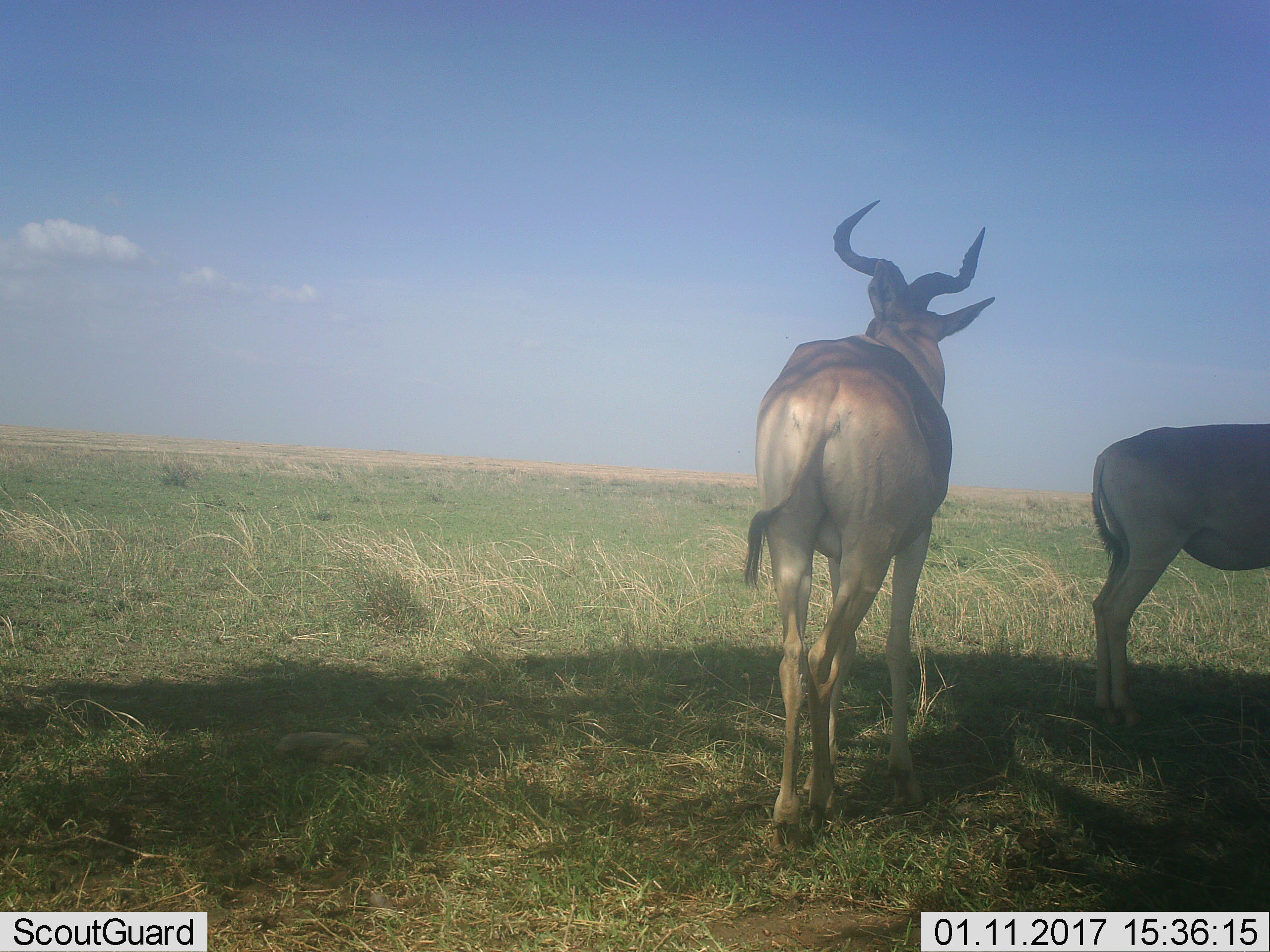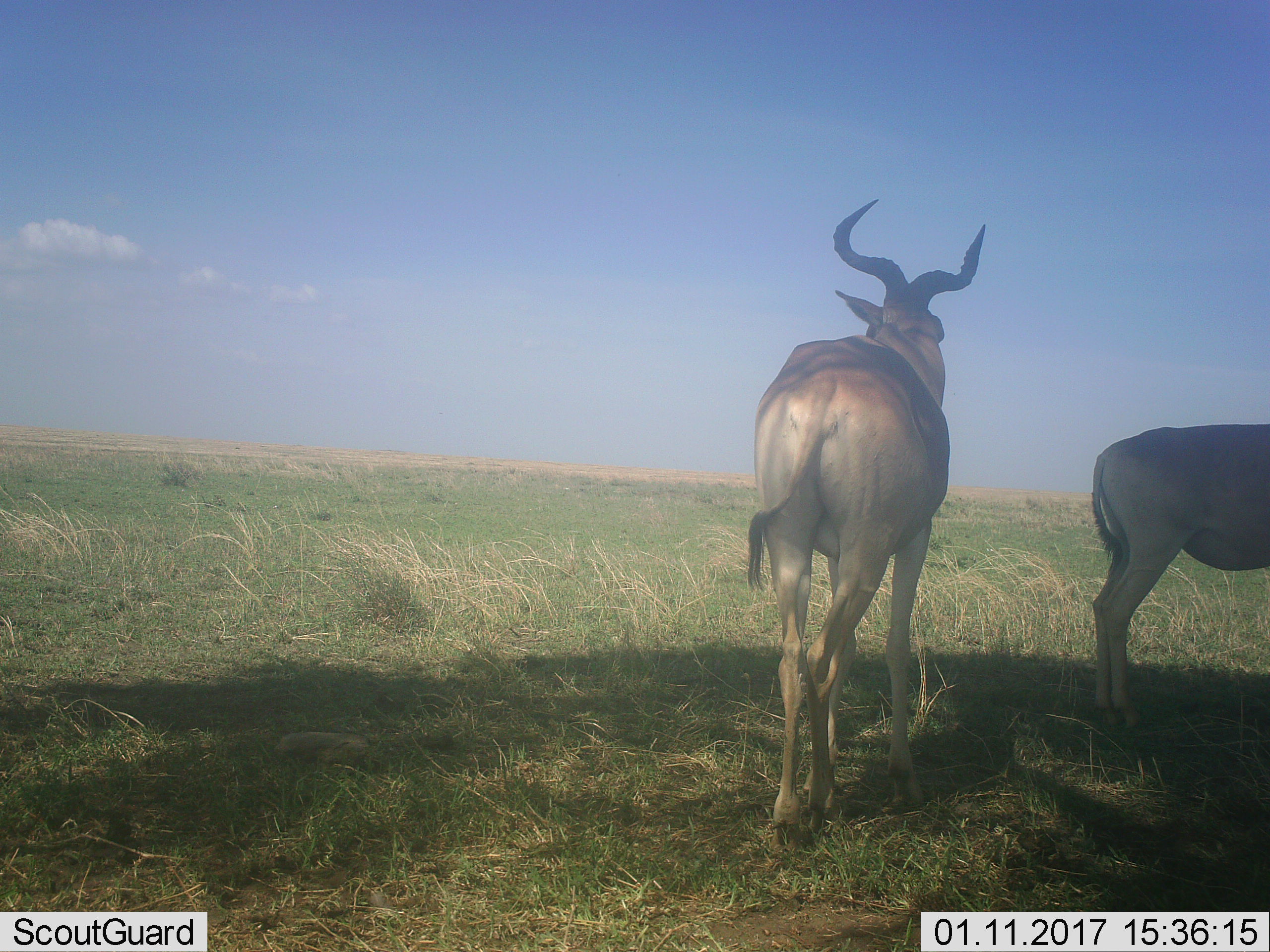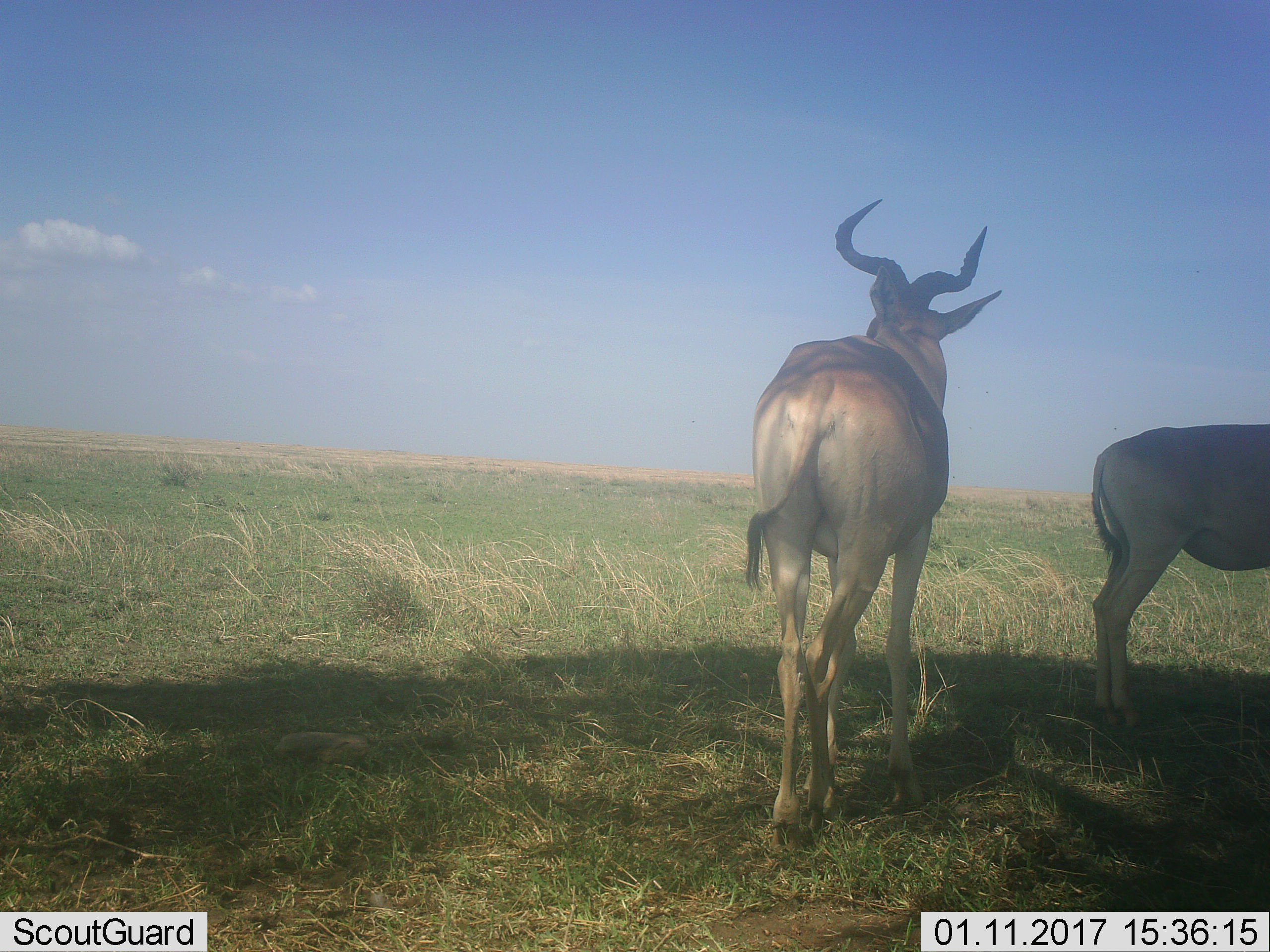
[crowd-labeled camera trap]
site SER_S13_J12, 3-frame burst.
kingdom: Animalia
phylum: Chordata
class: Mammalia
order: Artiodactyla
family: Bovidae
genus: Alcelaphus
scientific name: Alcelaphus buselaphus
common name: hartebeest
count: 2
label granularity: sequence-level